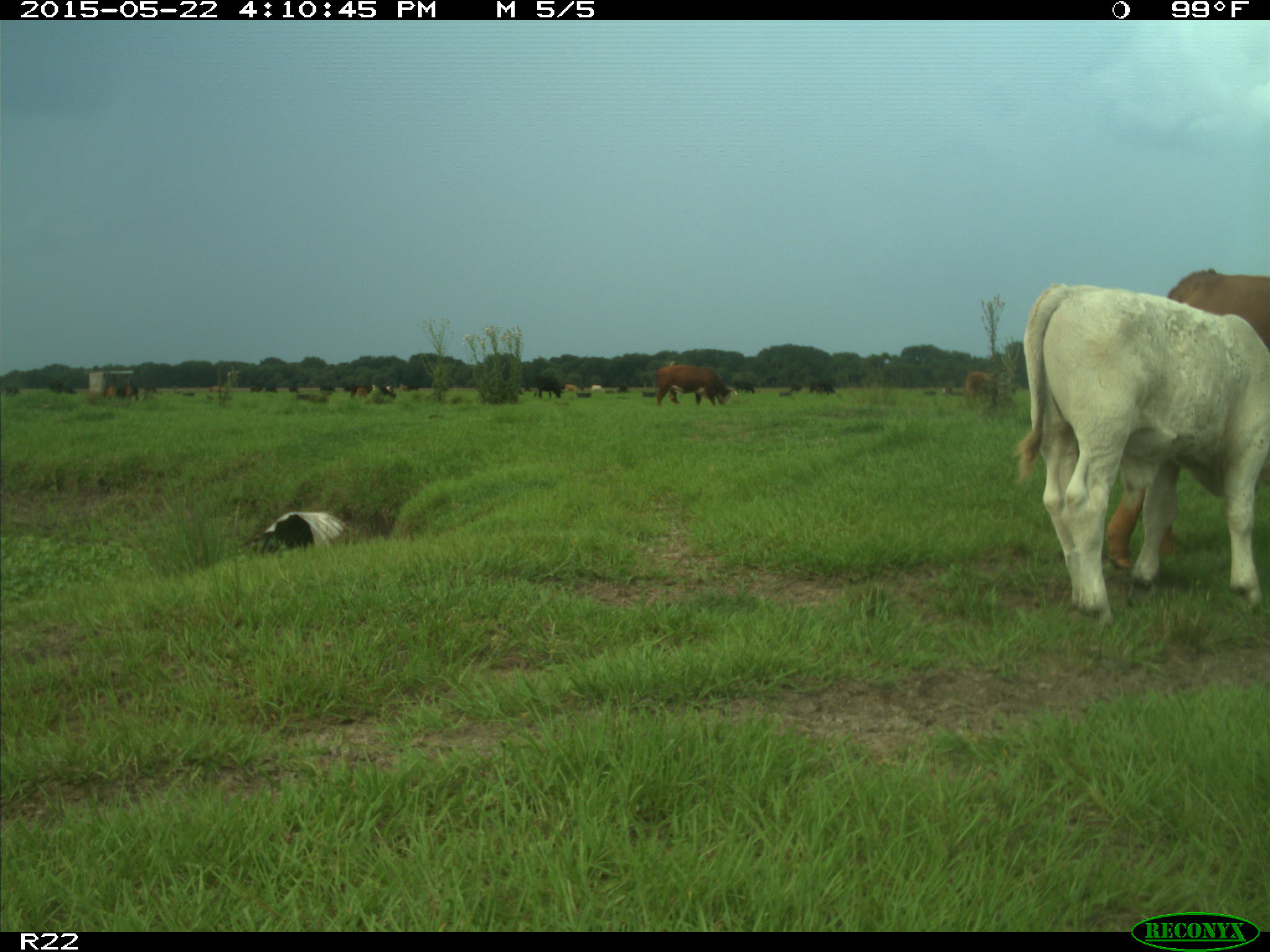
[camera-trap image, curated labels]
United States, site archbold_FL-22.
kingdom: Animalia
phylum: Chordata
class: Mammalia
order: Artiodactyla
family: Bovidae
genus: Bos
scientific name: Bos taurus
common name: domestic cow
Bos taurus (domestic cow).